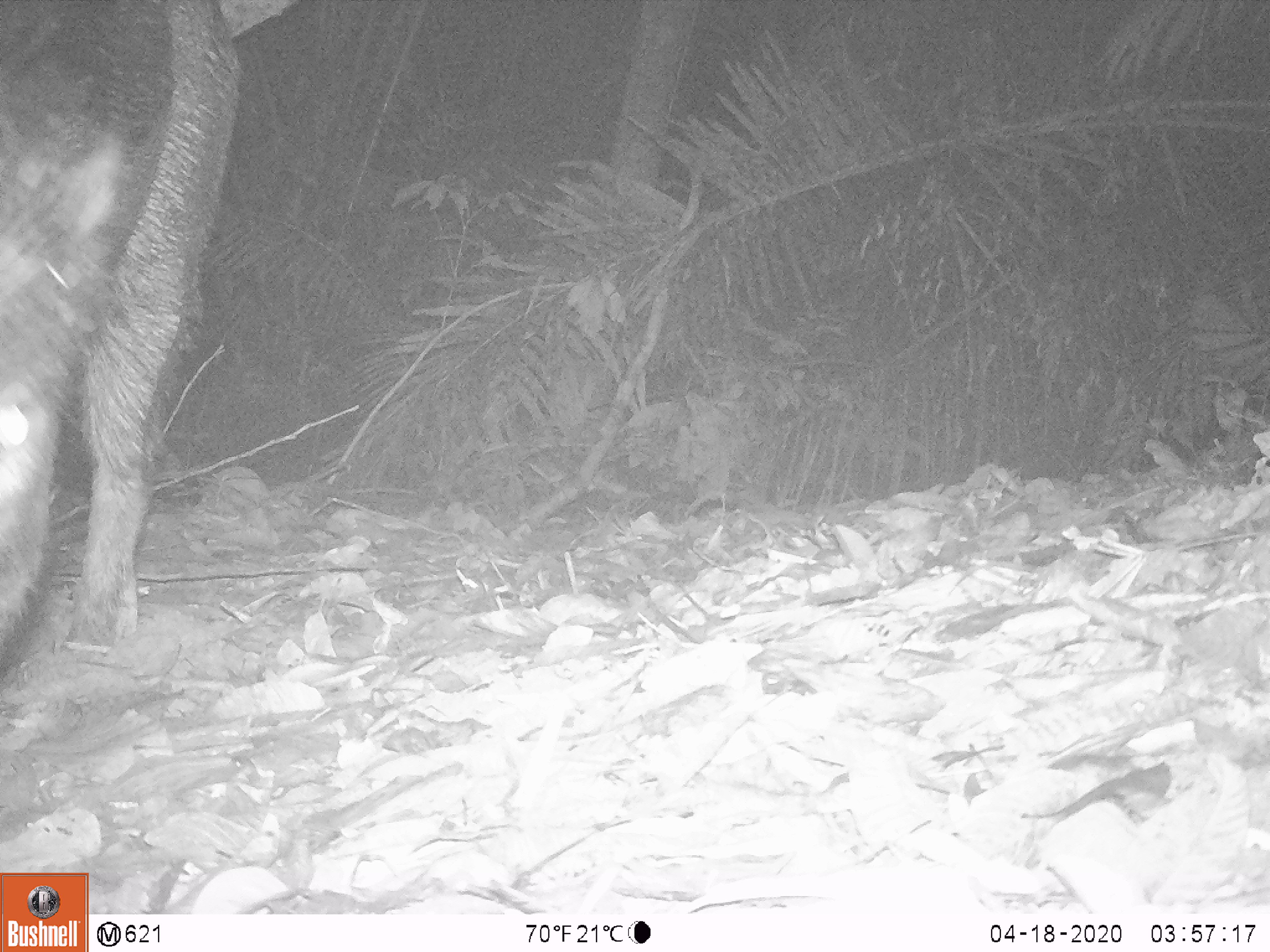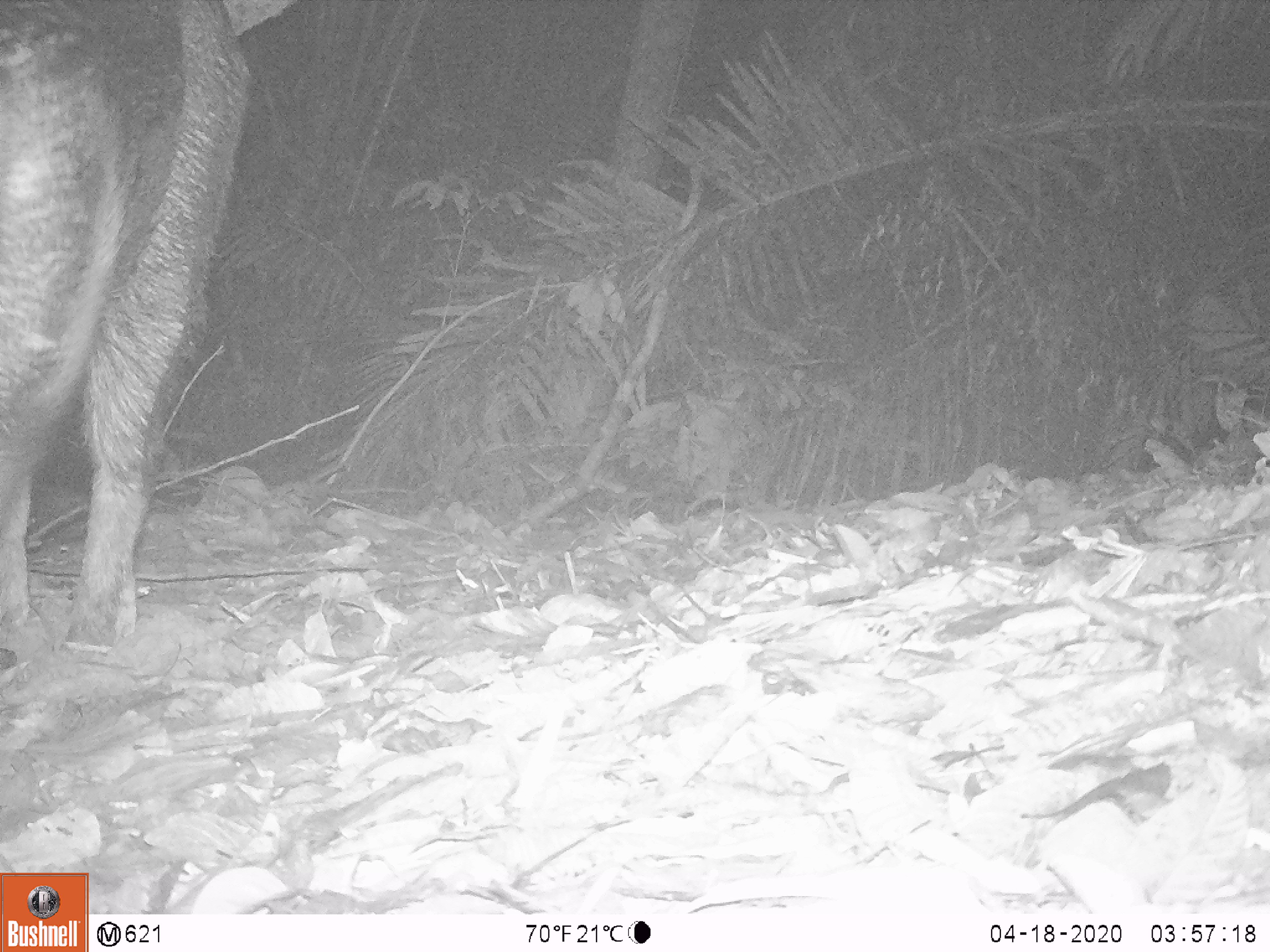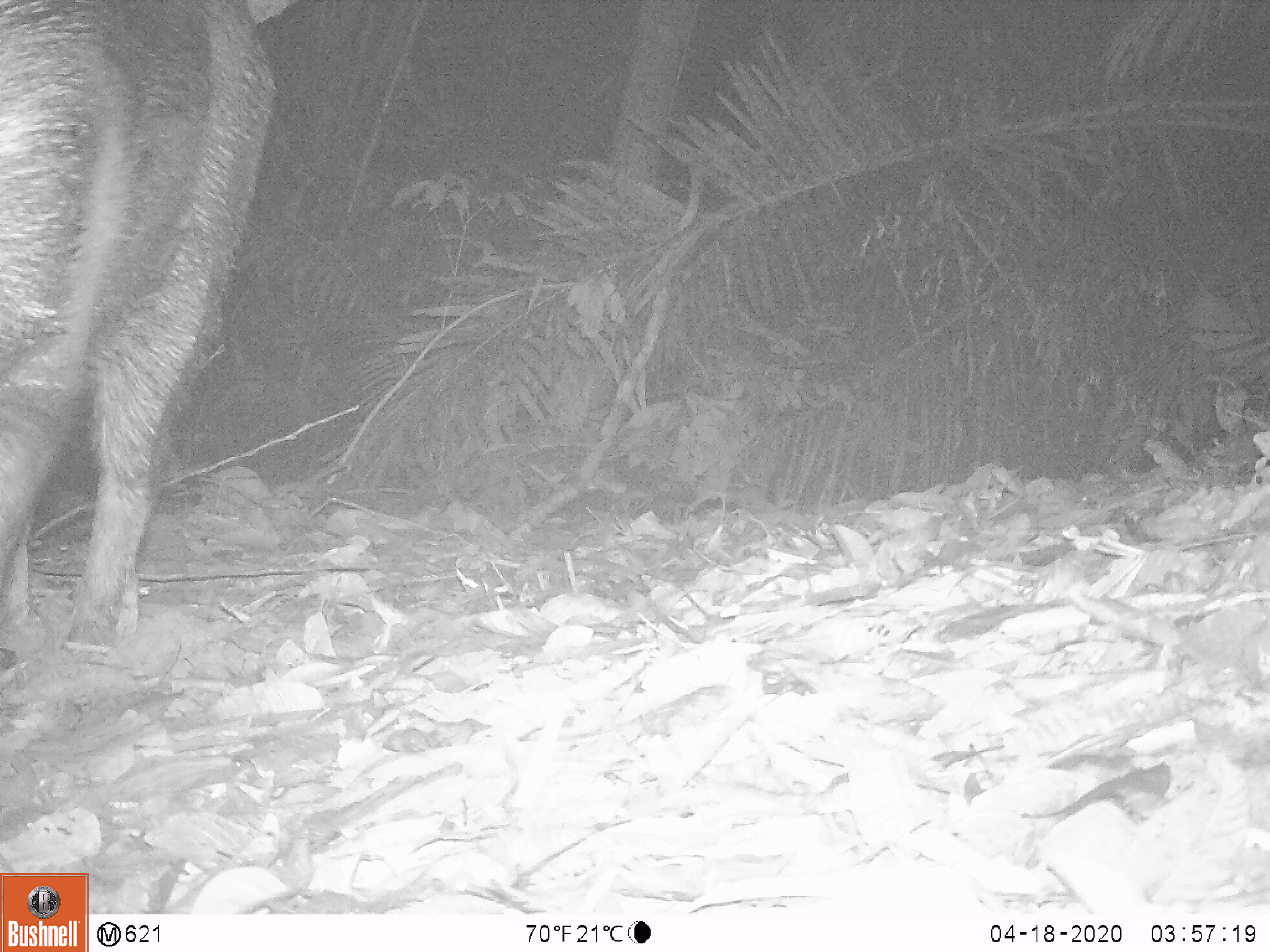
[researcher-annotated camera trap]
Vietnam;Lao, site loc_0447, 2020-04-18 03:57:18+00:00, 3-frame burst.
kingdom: Animalia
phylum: Chordata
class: Mammalia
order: Artiodactyla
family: Suidae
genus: Sus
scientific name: Sus scrofa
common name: eurasian wild pig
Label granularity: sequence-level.